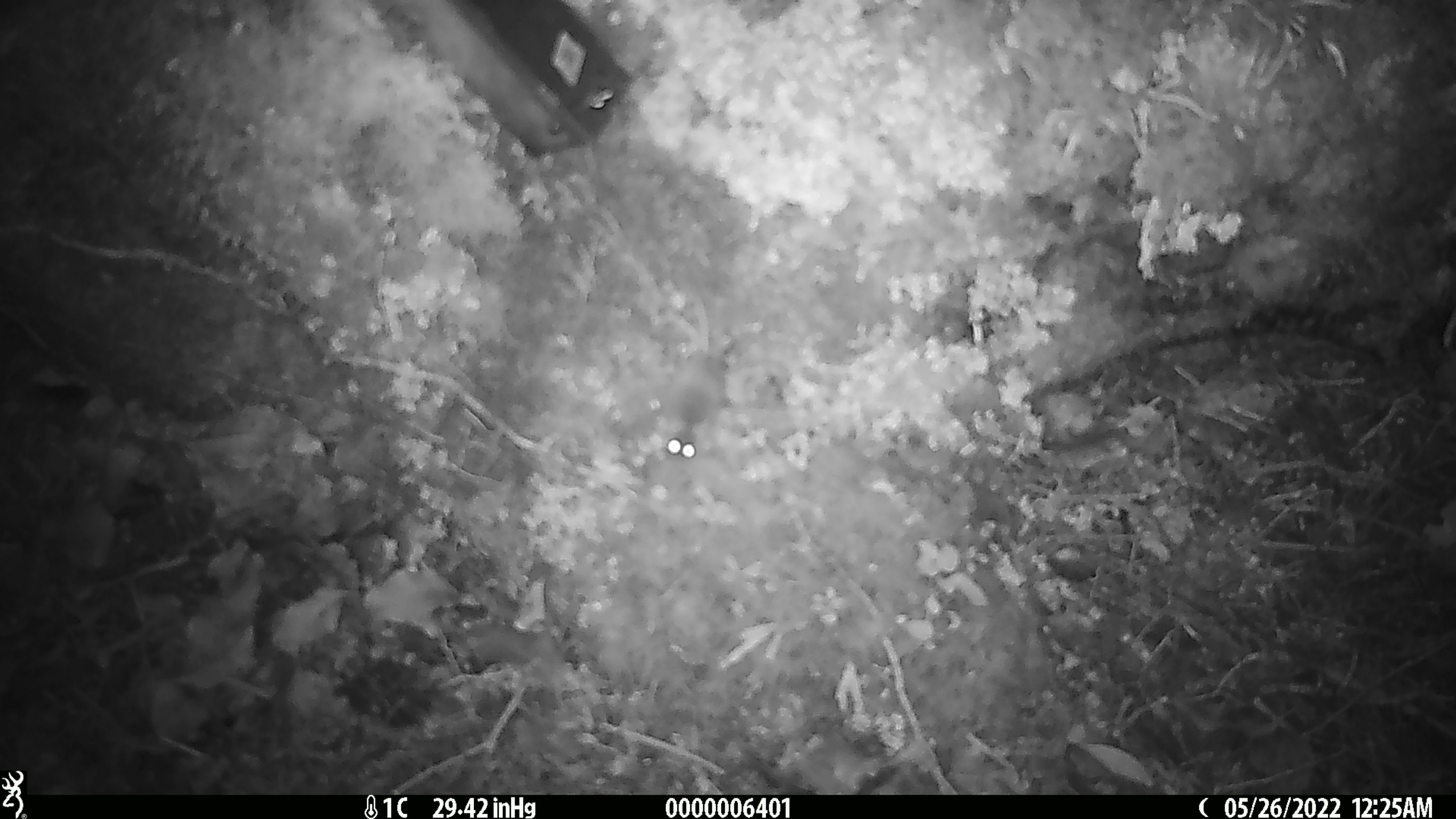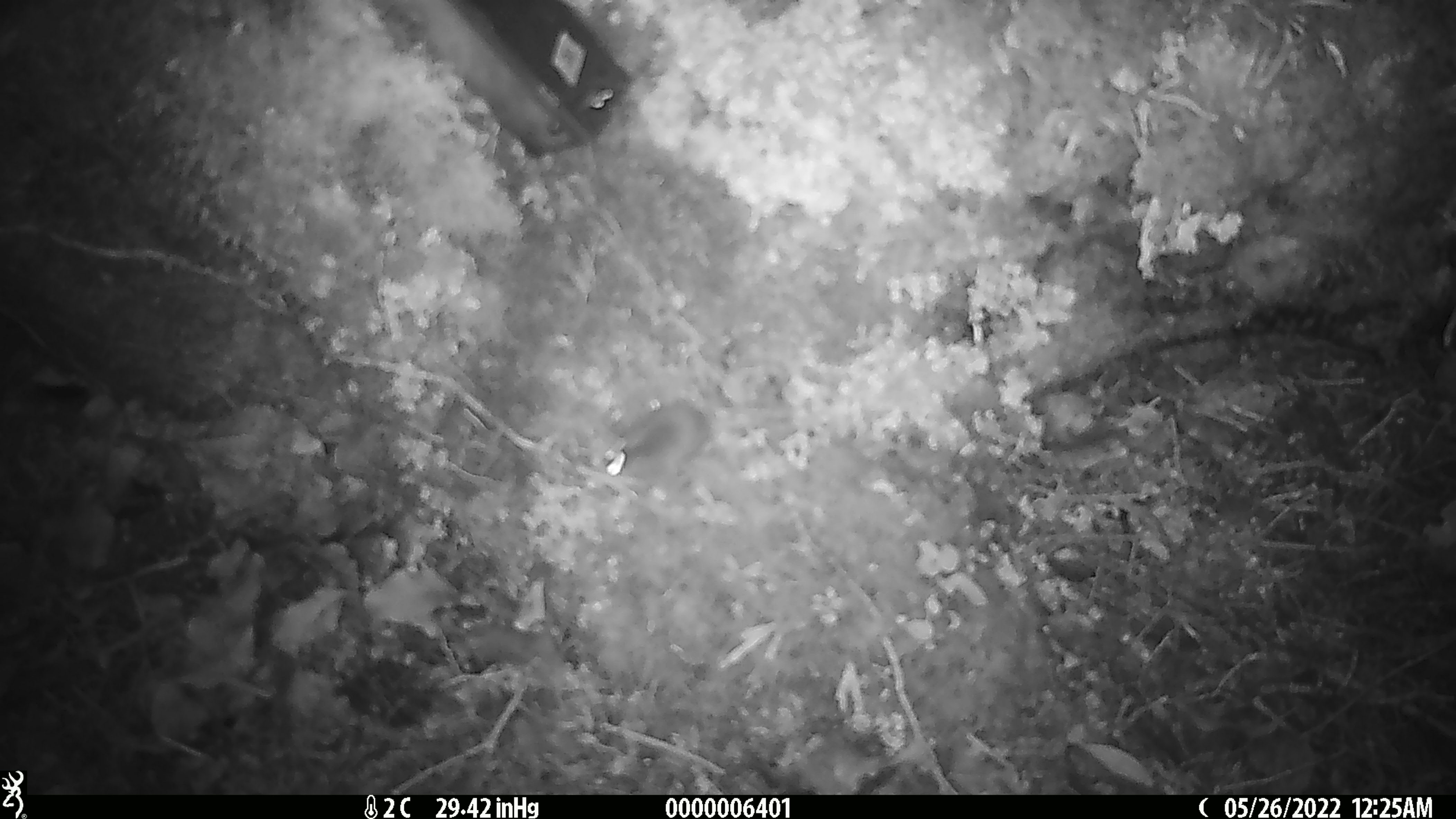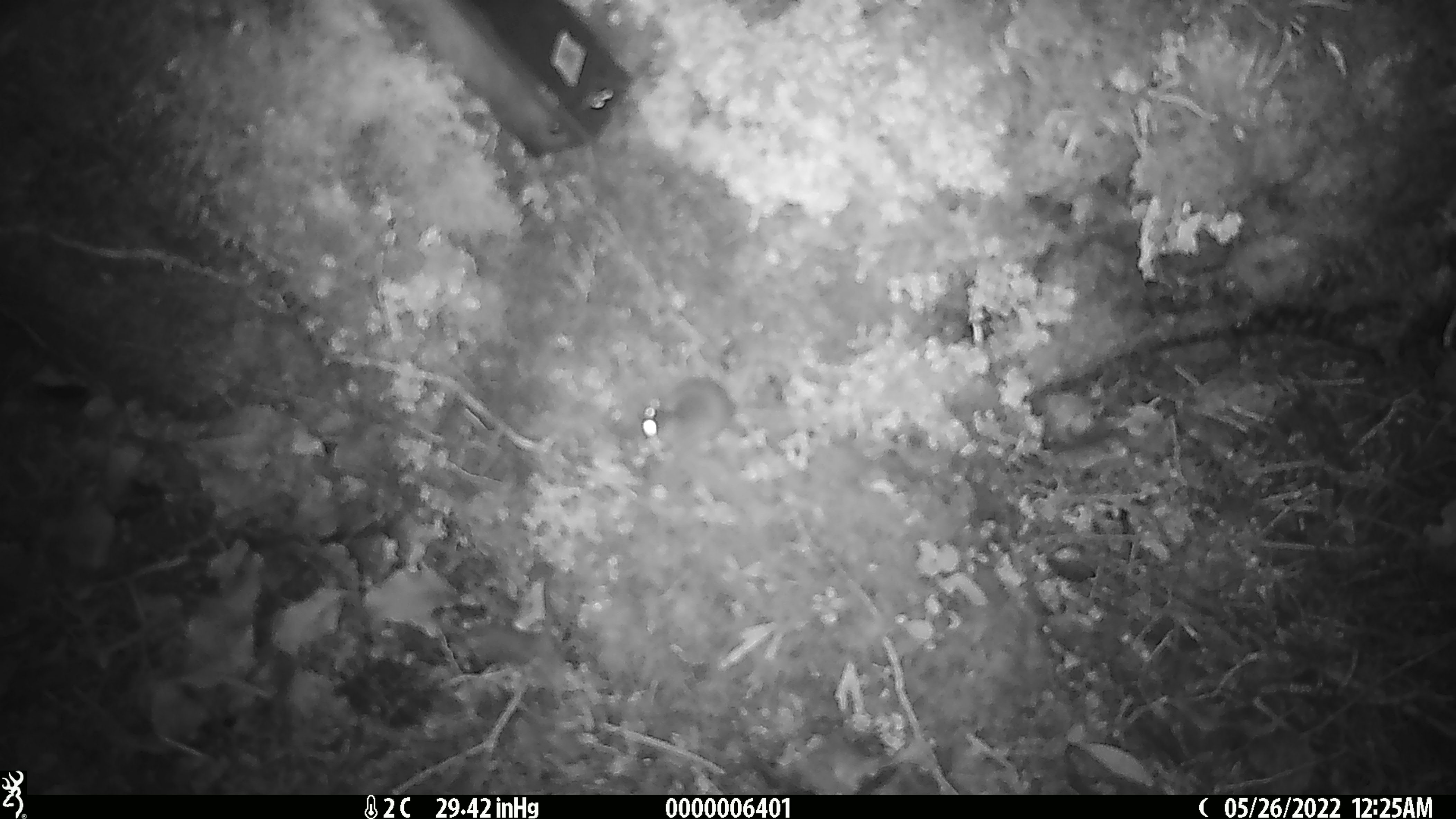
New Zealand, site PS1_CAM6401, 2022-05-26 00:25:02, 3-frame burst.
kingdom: Animalia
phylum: Chordata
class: Mammalia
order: Rodentia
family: Muridae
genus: Mus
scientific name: Mus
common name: mouse